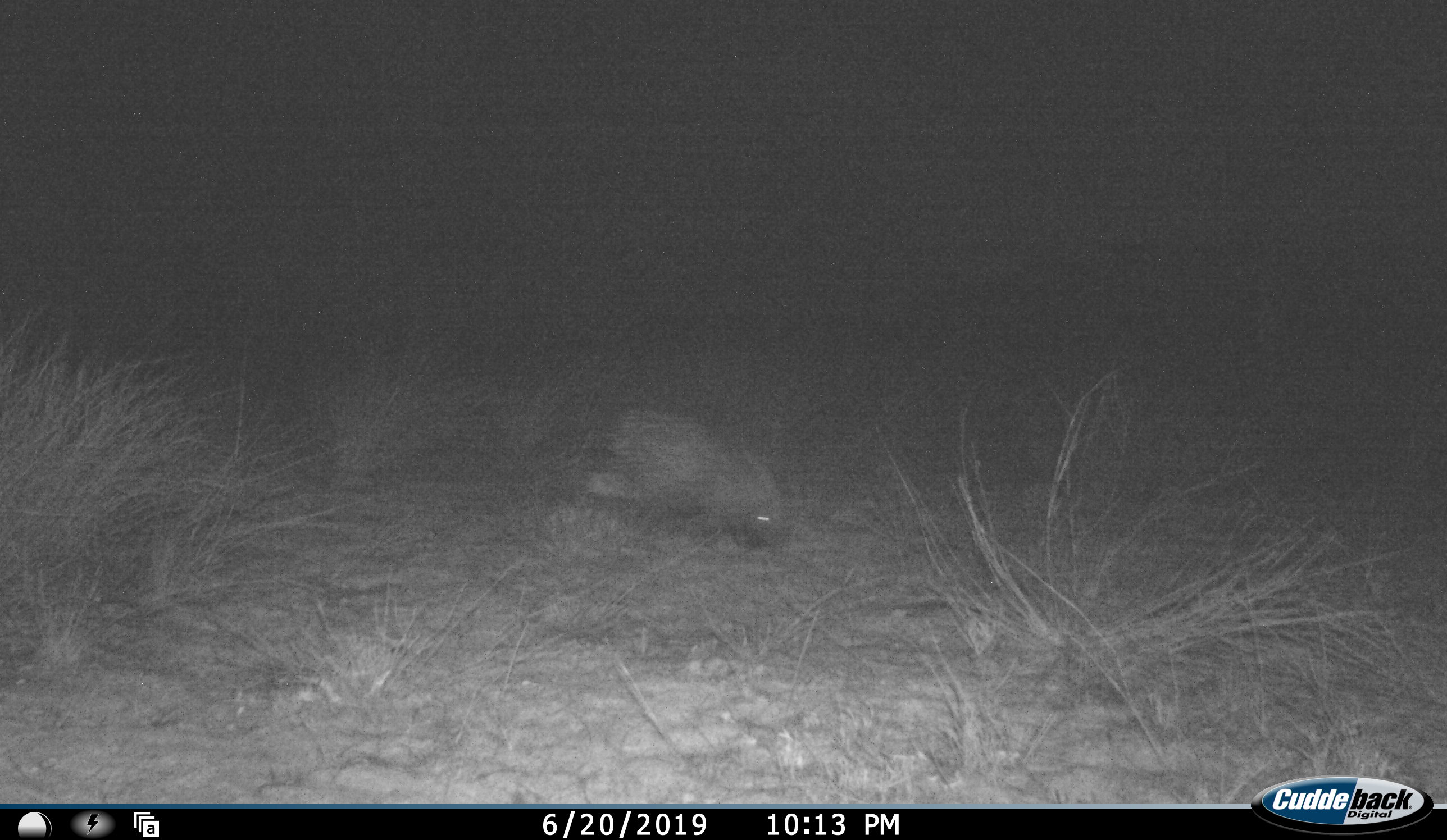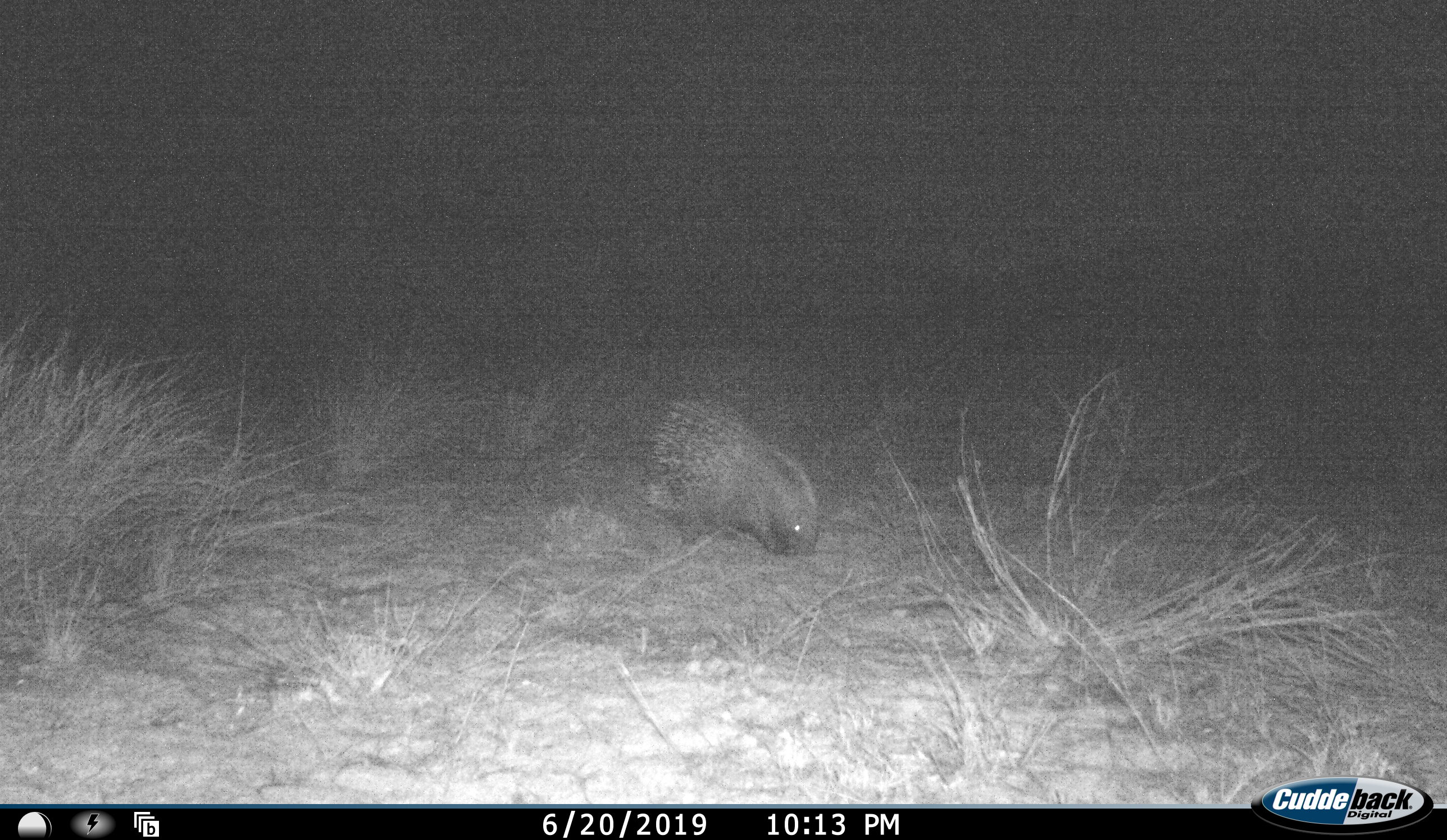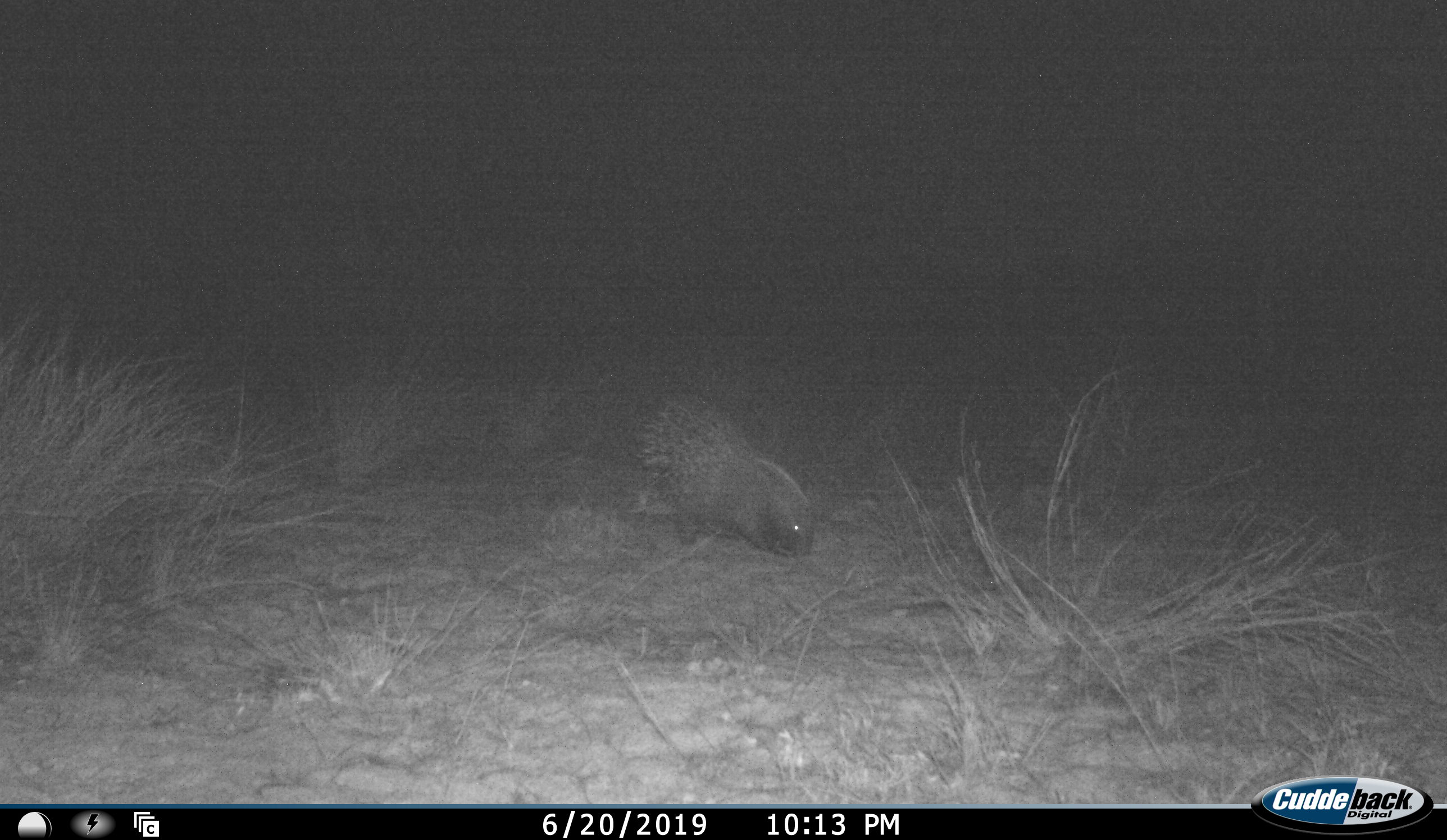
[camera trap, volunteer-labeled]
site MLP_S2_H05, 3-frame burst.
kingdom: Animalia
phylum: Chordata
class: Mammalia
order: Rodentia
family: Hystricidae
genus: Hystrix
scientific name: Hystrix cristata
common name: crested porcupine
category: porcupine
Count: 1.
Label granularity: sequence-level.